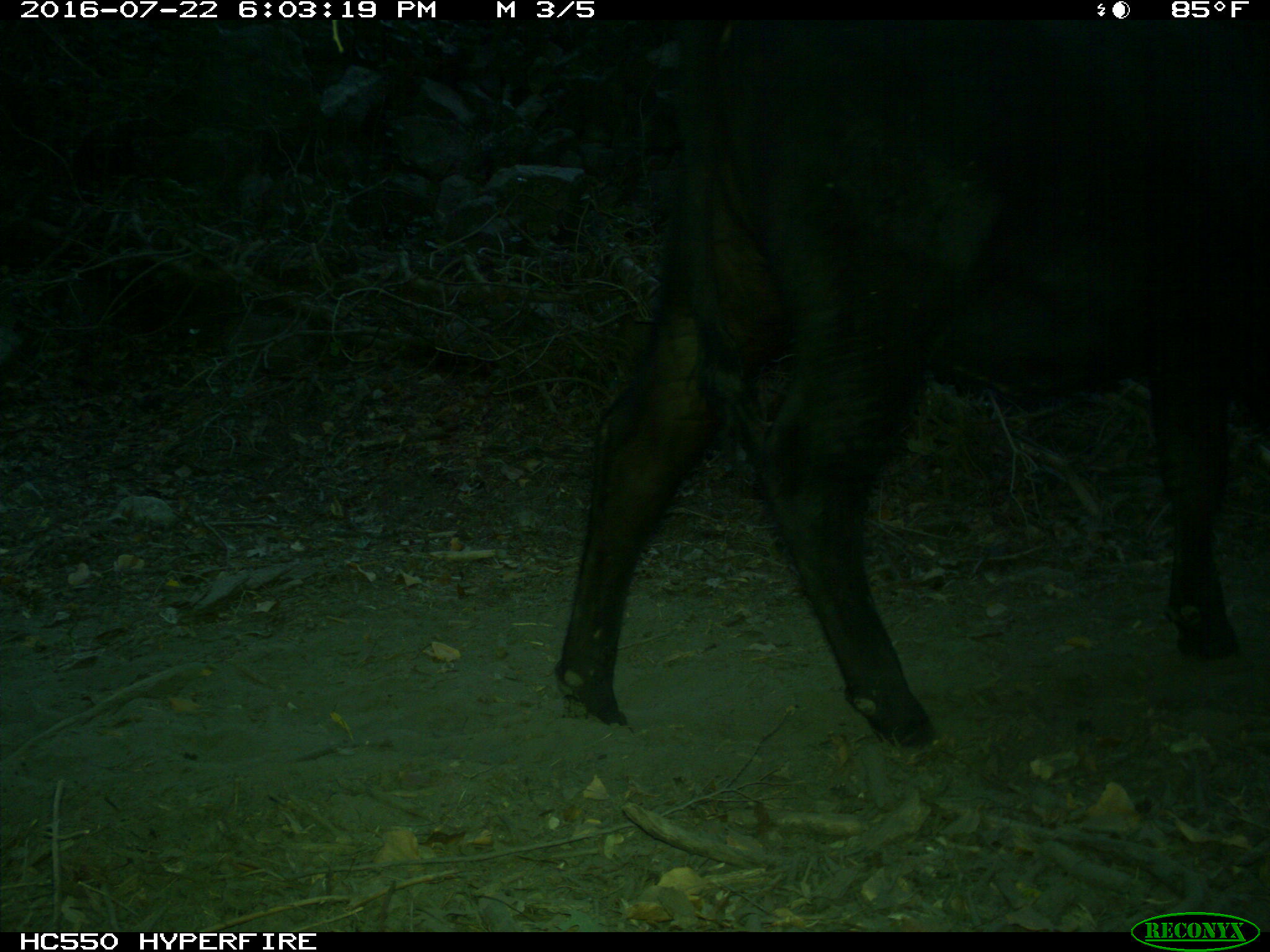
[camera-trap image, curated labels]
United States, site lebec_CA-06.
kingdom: Animalia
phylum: Chordata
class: Mammalia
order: Artiodactyla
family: Bovidae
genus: Bos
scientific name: Bos taurus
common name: domestic cow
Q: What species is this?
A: Bos taurus (domestic cow).